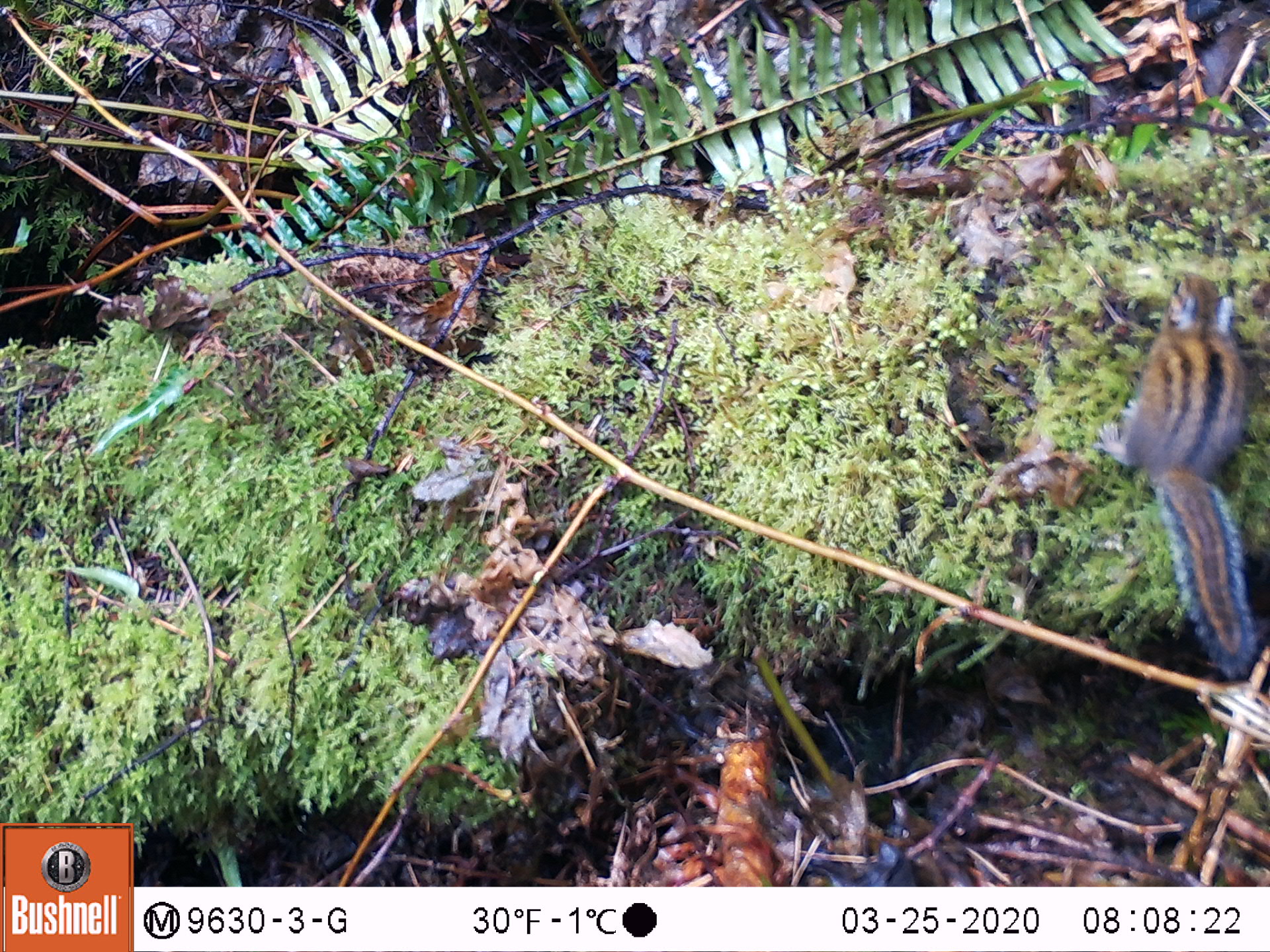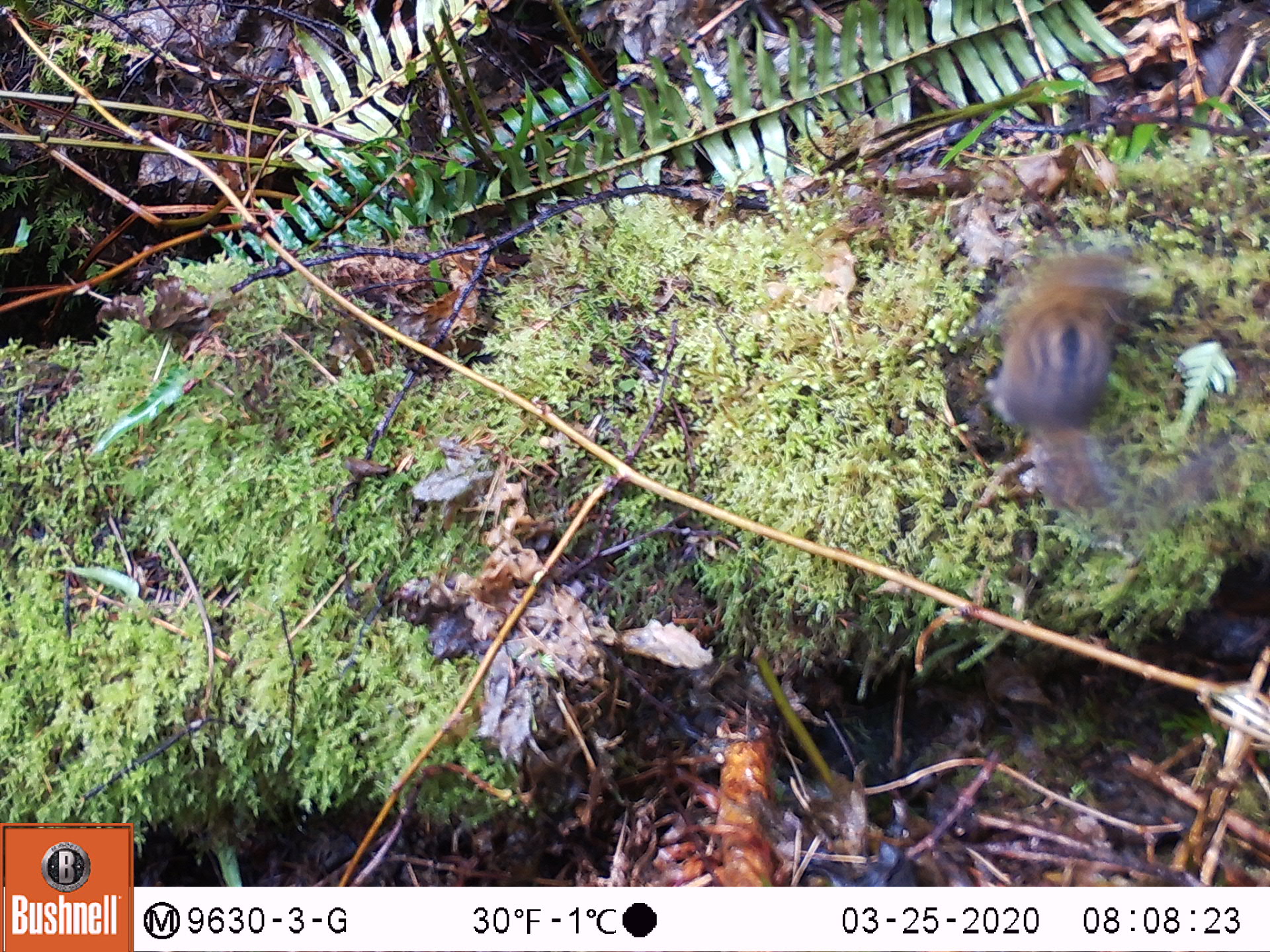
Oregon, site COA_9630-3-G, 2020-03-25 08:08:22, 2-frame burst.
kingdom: Animalia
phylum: Chordata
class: Mammalia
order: Rodentia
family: Sciuridae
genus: Neotamias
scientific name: Neotamias townsendii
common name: townsend's chipmunk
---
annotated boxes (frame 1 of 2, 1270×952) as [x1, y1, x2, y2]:
townsend's chipmunk: [1087, 272, 1262, 690]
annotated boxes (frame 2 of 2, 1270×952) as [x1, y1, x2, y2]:
townsend's chipmunk: [970, 233, 1244, 534]